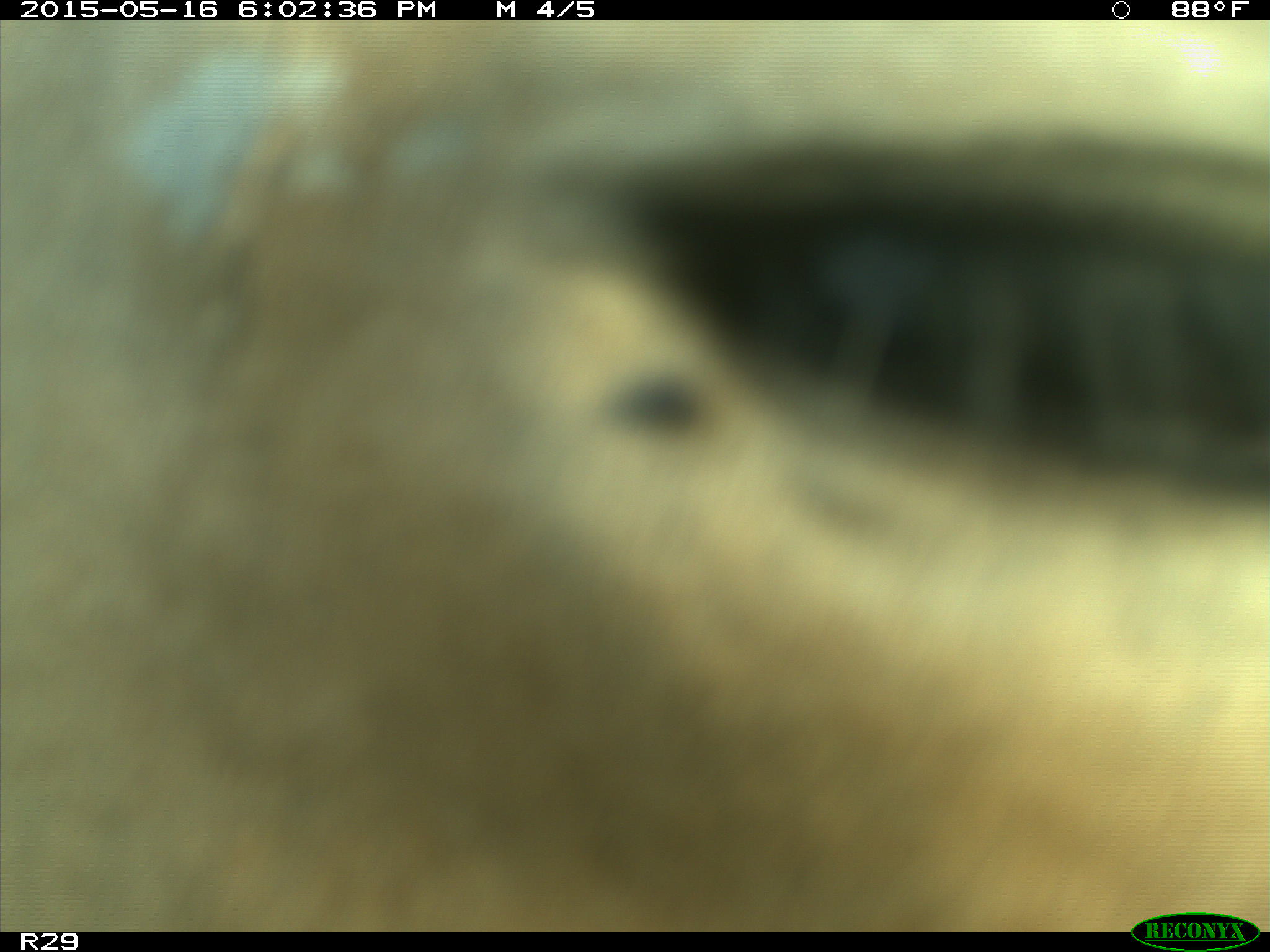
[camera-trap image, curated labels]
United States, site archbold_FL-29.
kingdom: Animalia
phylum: Chordata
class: Mammalia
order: Artiodactyla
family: Bovidae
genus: Bos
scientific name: Bos taurus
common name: domestic cow